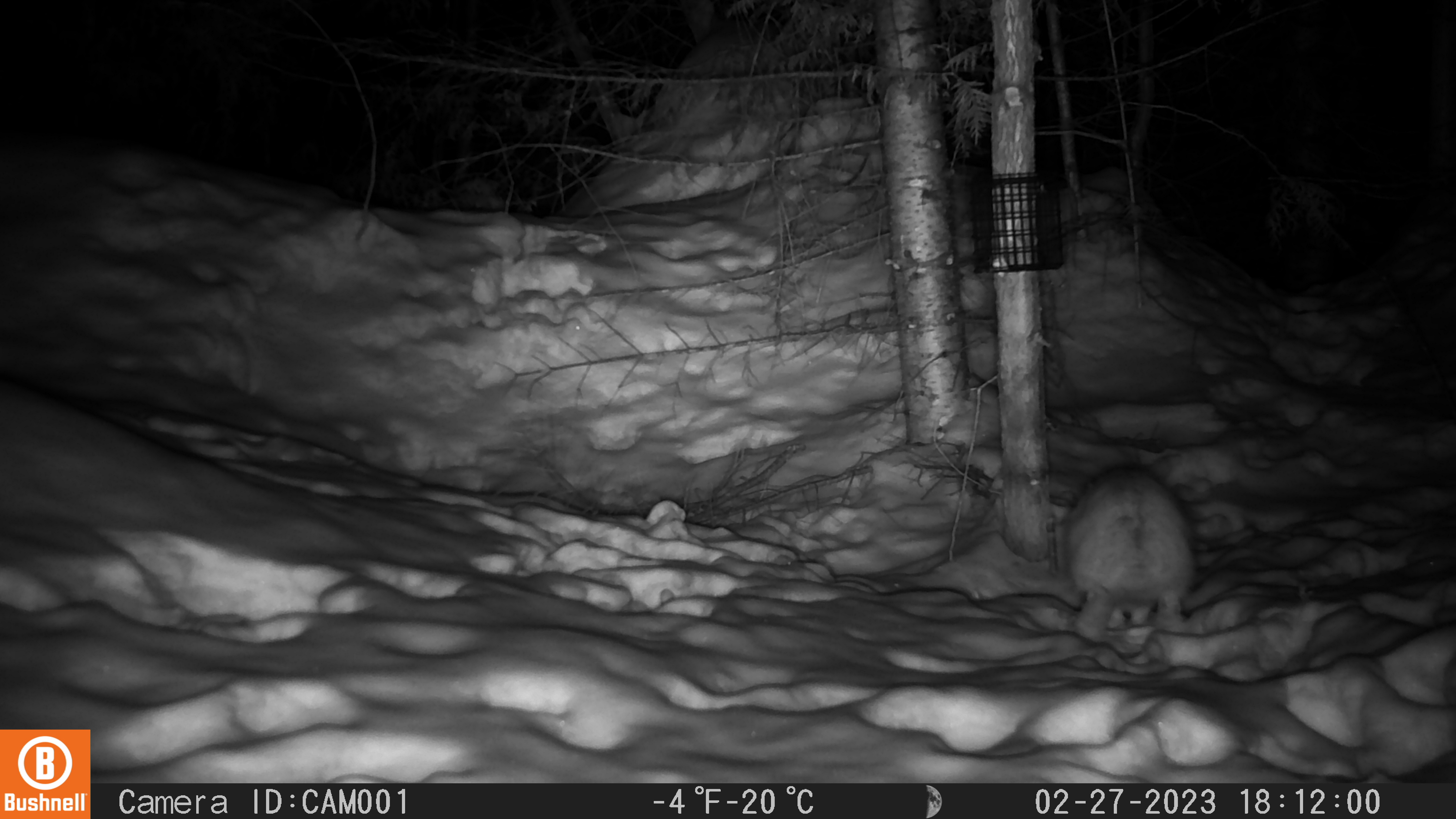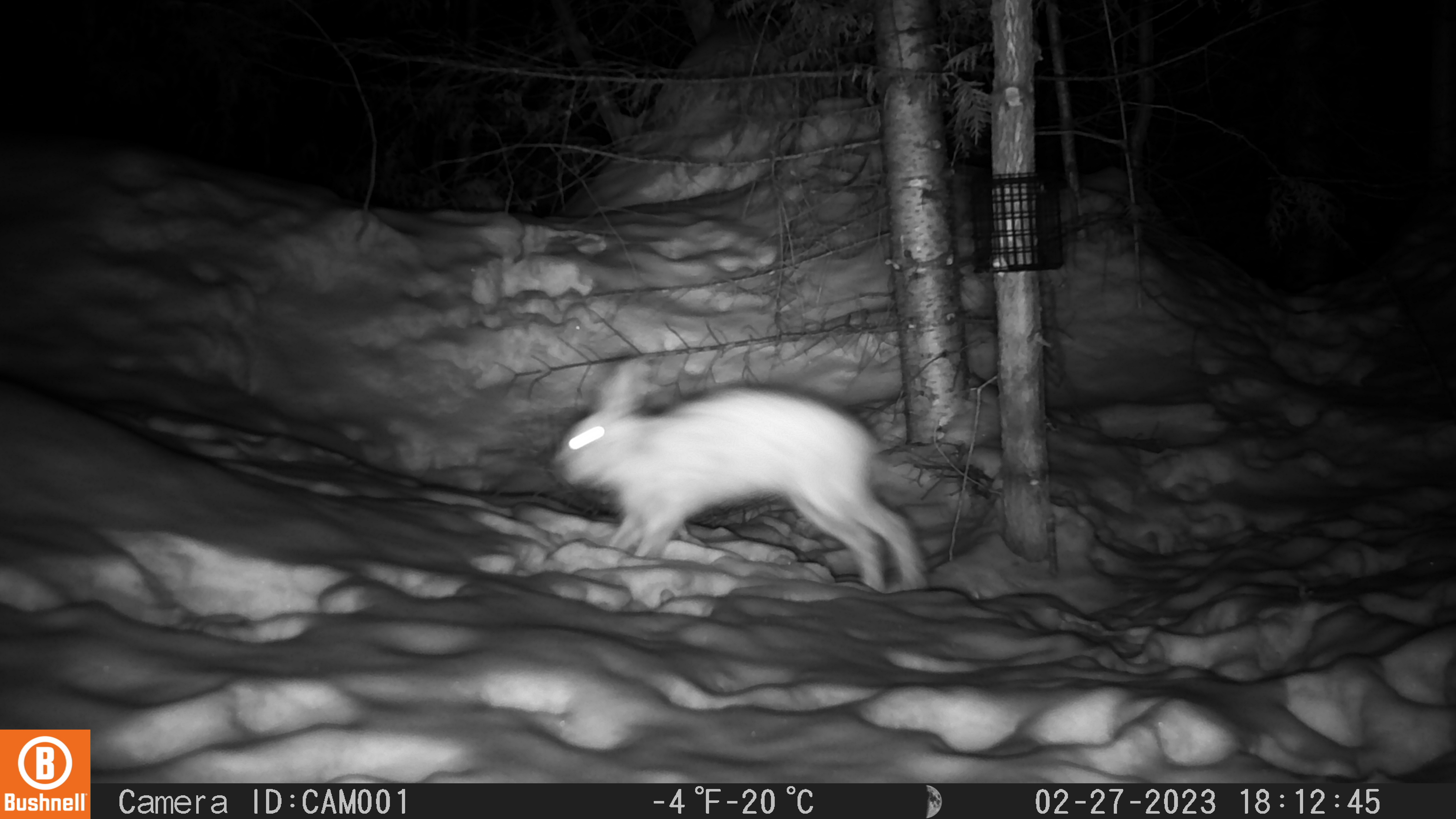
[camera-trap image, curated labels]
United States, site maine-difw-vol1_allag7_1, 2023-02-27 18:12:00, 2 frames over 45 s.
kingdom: Animalia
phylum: Chordata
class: Mammalia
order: Lagomorpha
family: Leporidae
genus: Lepus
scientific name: Lepus americanus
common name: snowshoe hare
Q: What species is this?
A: Snowshoe hare (Lepus americanus).